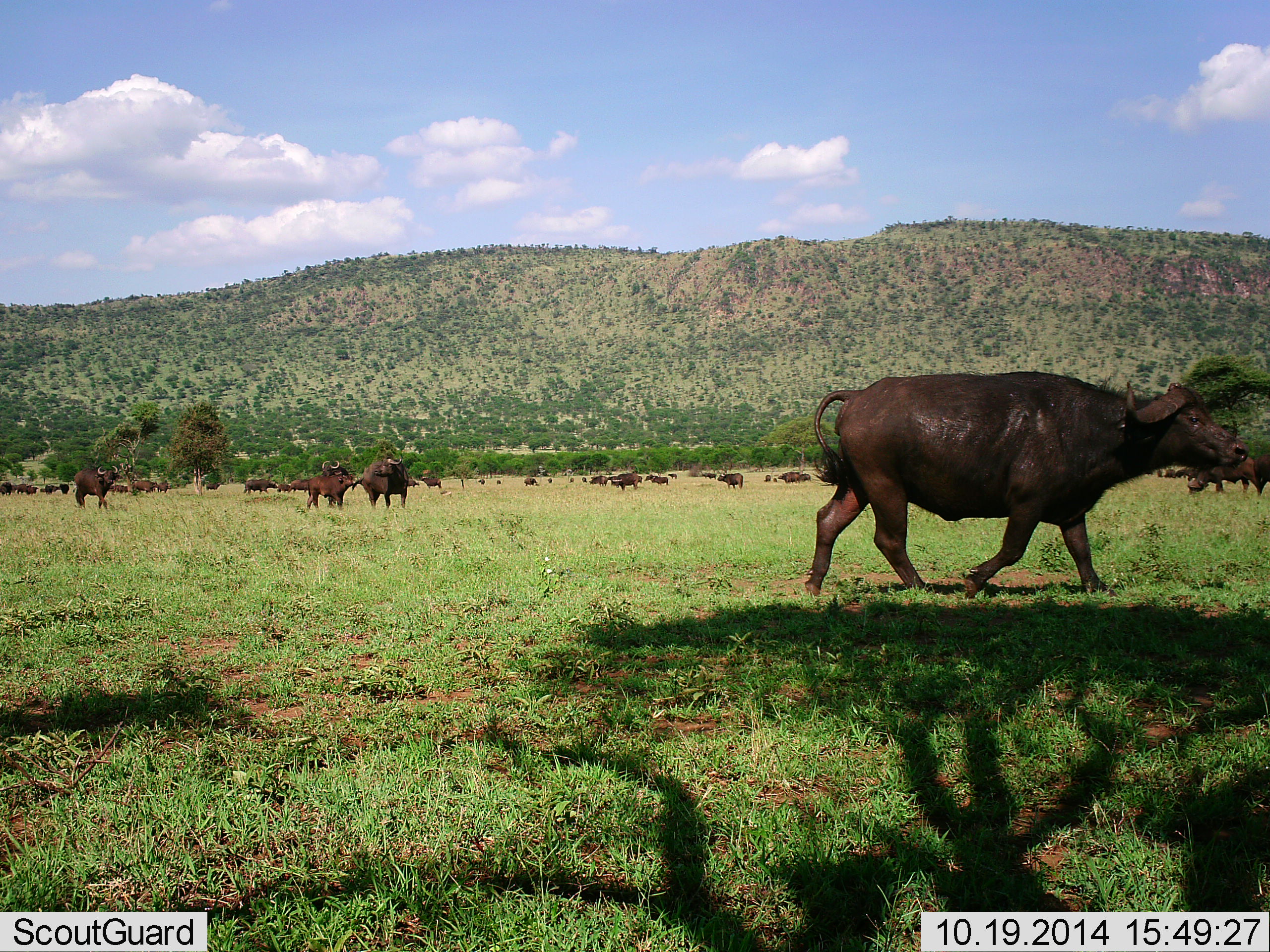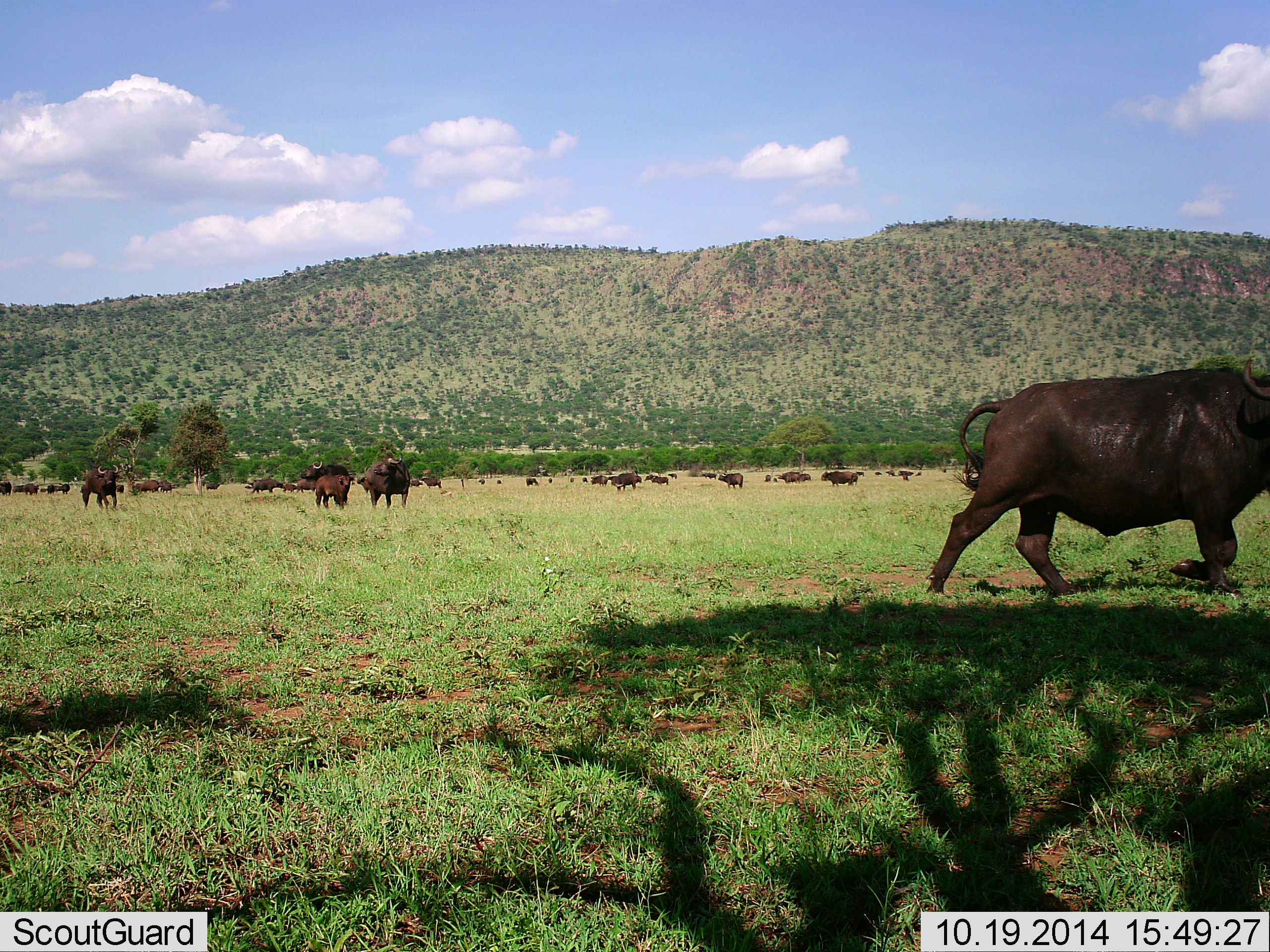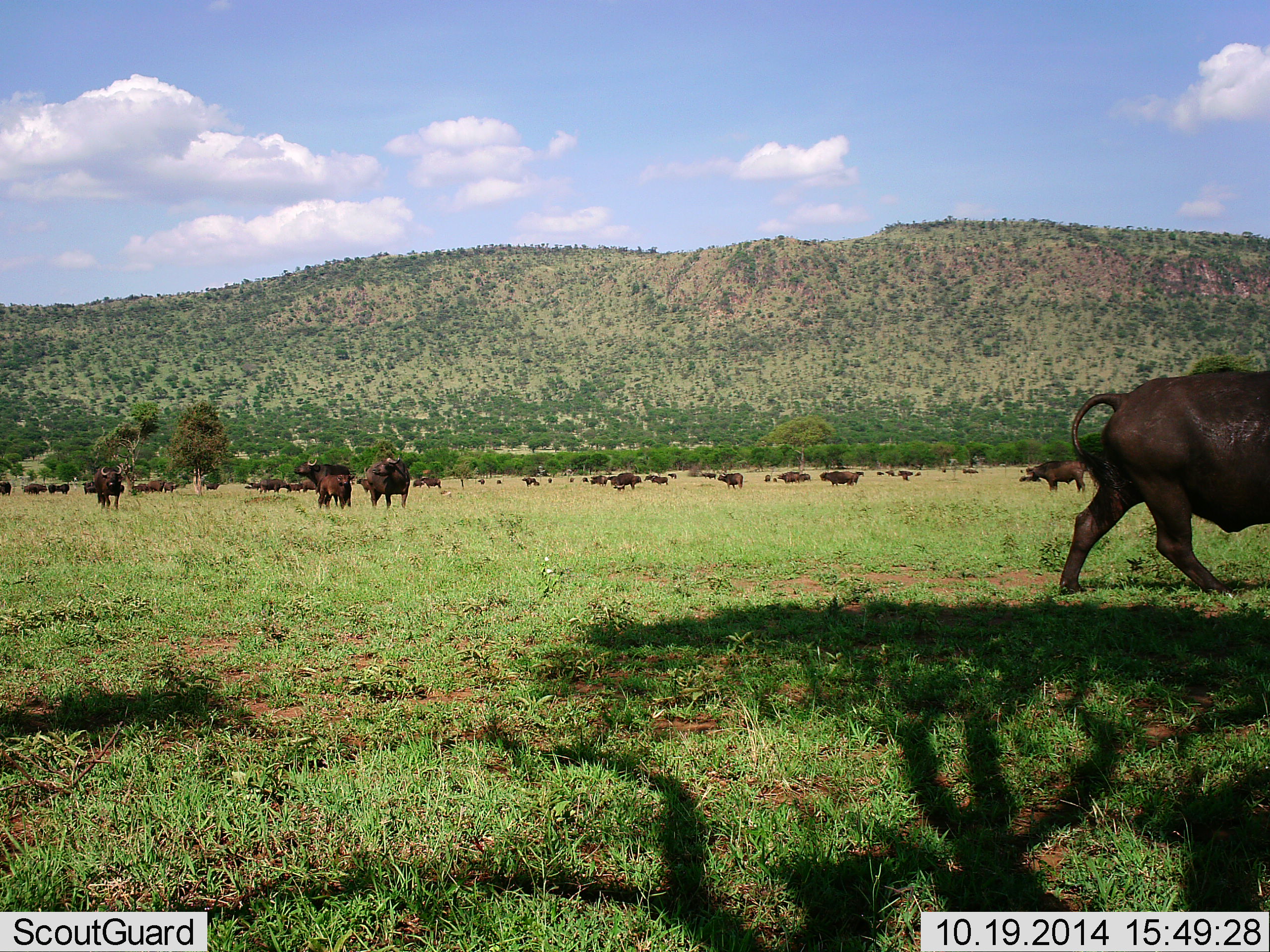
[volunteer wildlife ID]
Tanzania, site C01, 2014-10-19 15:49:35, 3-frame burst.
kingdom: Animalia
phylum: Chordata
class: Mammalia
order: Artiodactyla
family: Bovidae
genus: Syncerus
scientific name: Syncerus caffer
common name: cape buffalo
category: buffalo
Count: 11-50.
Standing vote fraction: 80%.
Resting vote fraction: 10%.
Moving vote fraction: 90%.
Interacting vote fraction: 20%.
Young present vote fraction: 30%.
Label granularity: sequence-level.